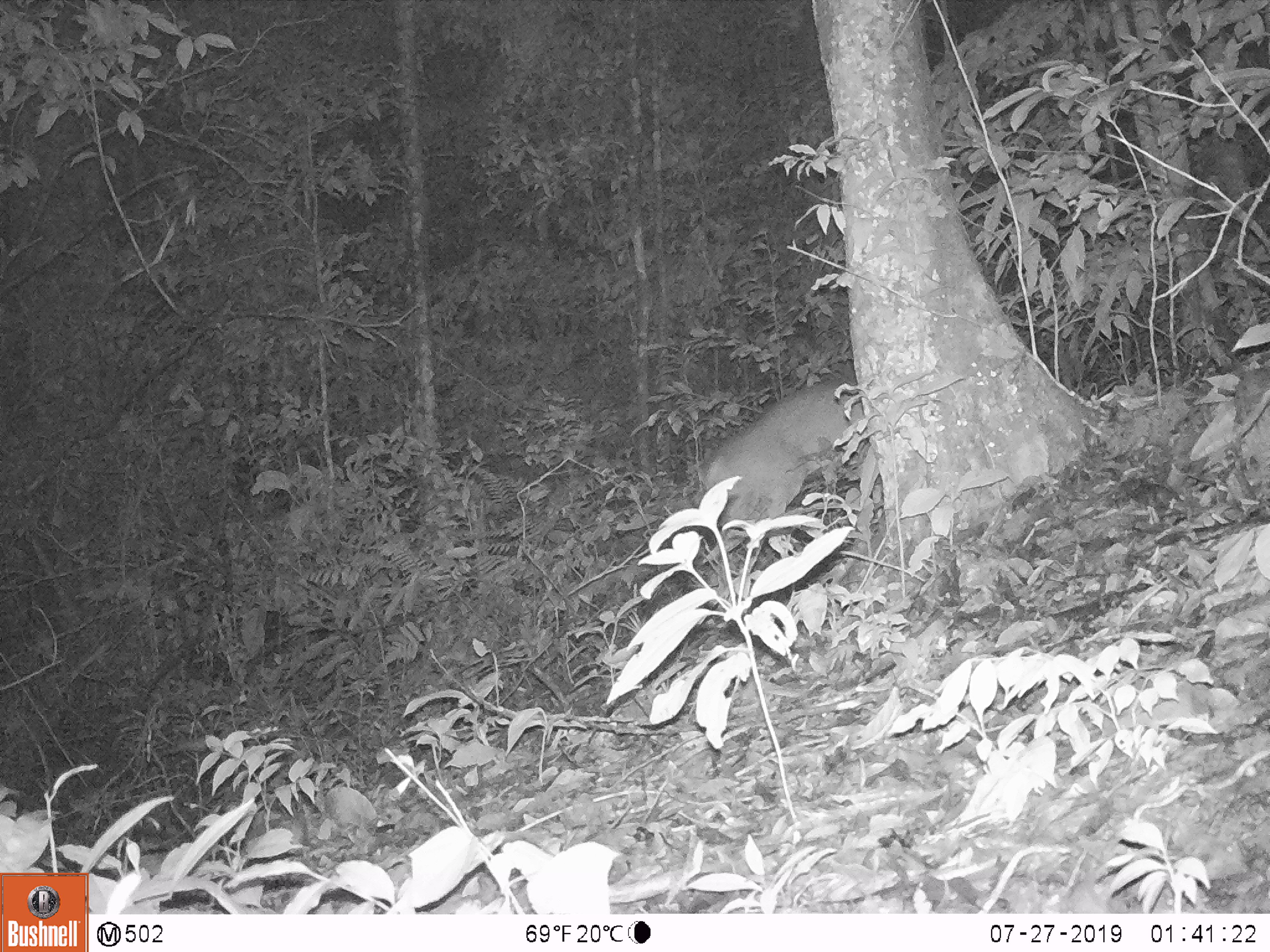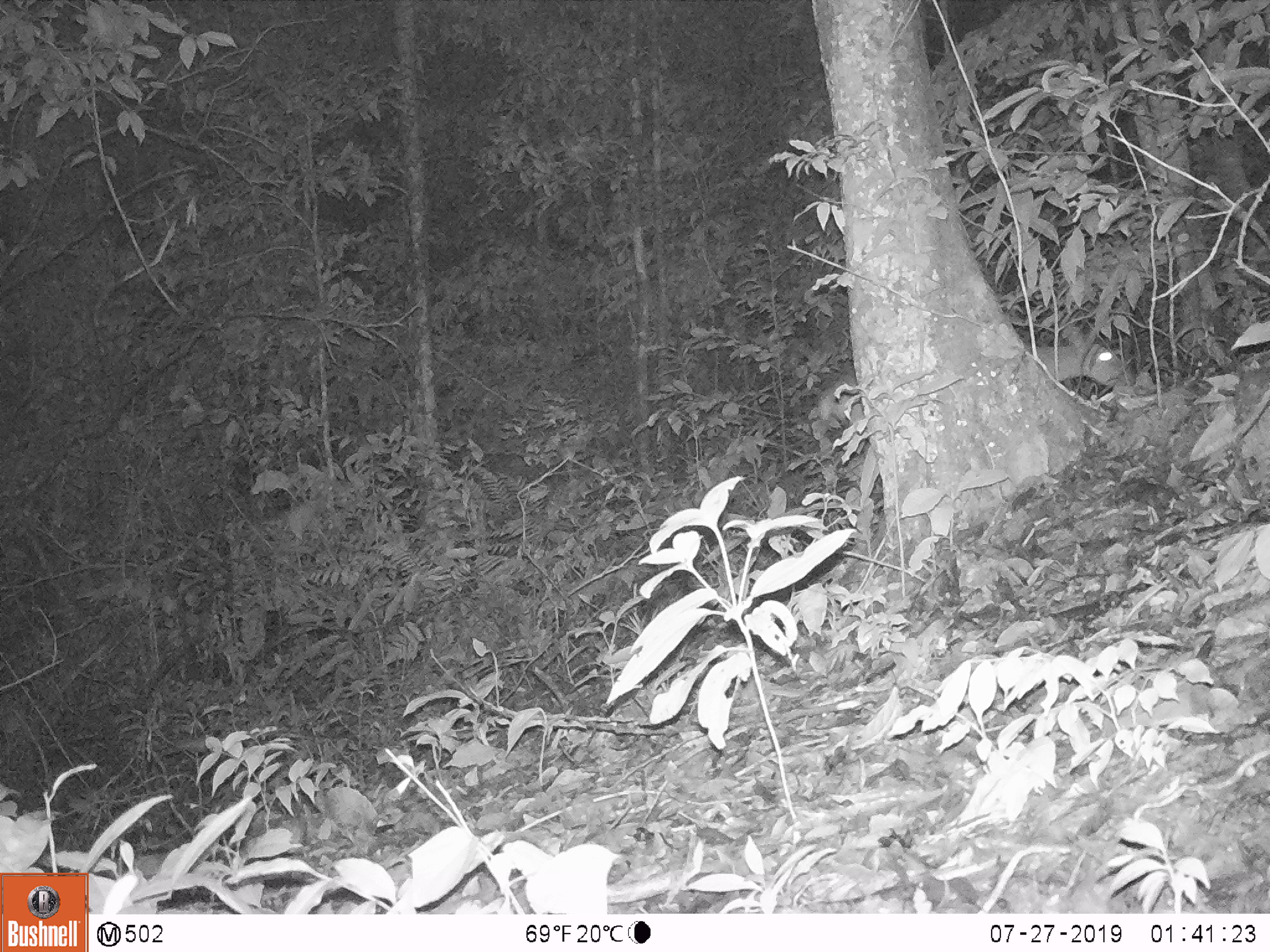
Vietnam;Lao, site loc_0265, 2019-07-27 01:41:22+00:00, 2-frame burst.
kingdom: Animalia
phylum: Chordata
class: Mammalia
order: Artiodactyla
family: Cervidae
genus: Muntiacus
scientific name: Muntiacus vuquangensis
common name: large-antlered muntjac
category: large antlered muntjac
Large antlered muntjac (large-antlered muntjac) (Muntiacus vuquangensis). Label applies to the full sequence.